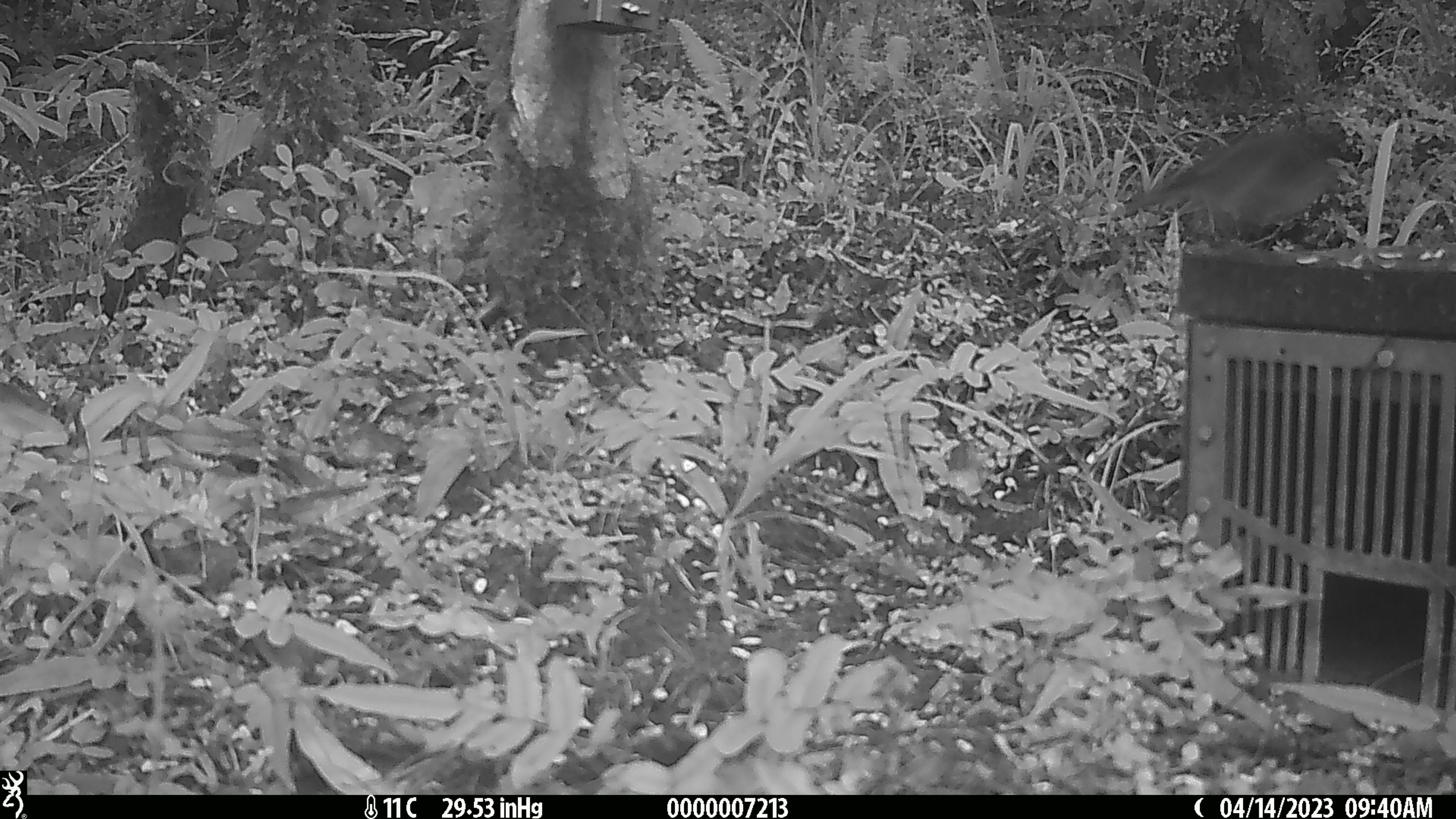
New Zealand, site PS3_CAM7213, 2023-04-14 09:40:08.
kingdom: Animalia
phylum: Chordata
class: Aves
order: Passeriformes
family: Petroicidae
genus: Petroica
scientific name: Petroica macrocephala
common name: tomtit